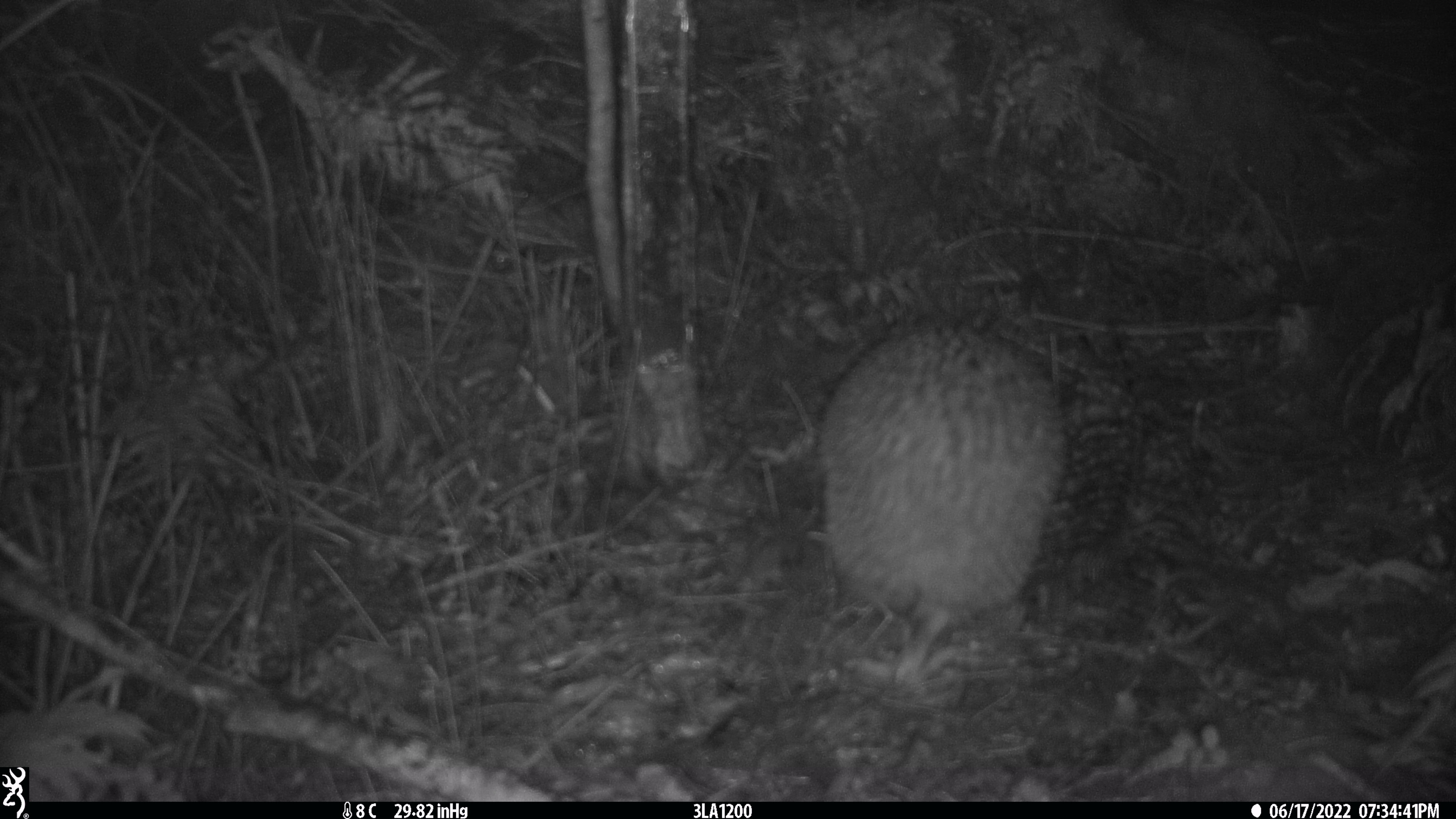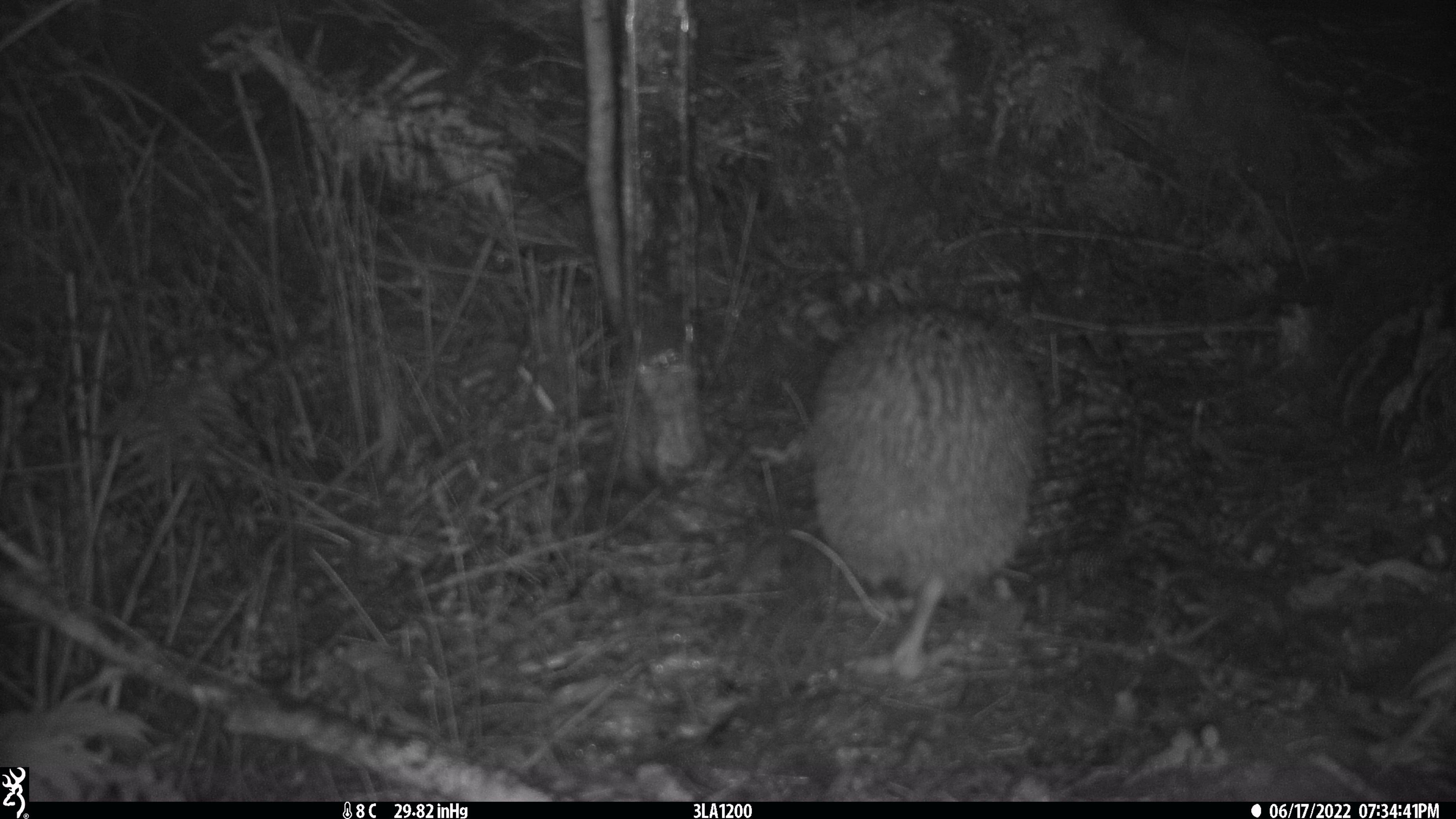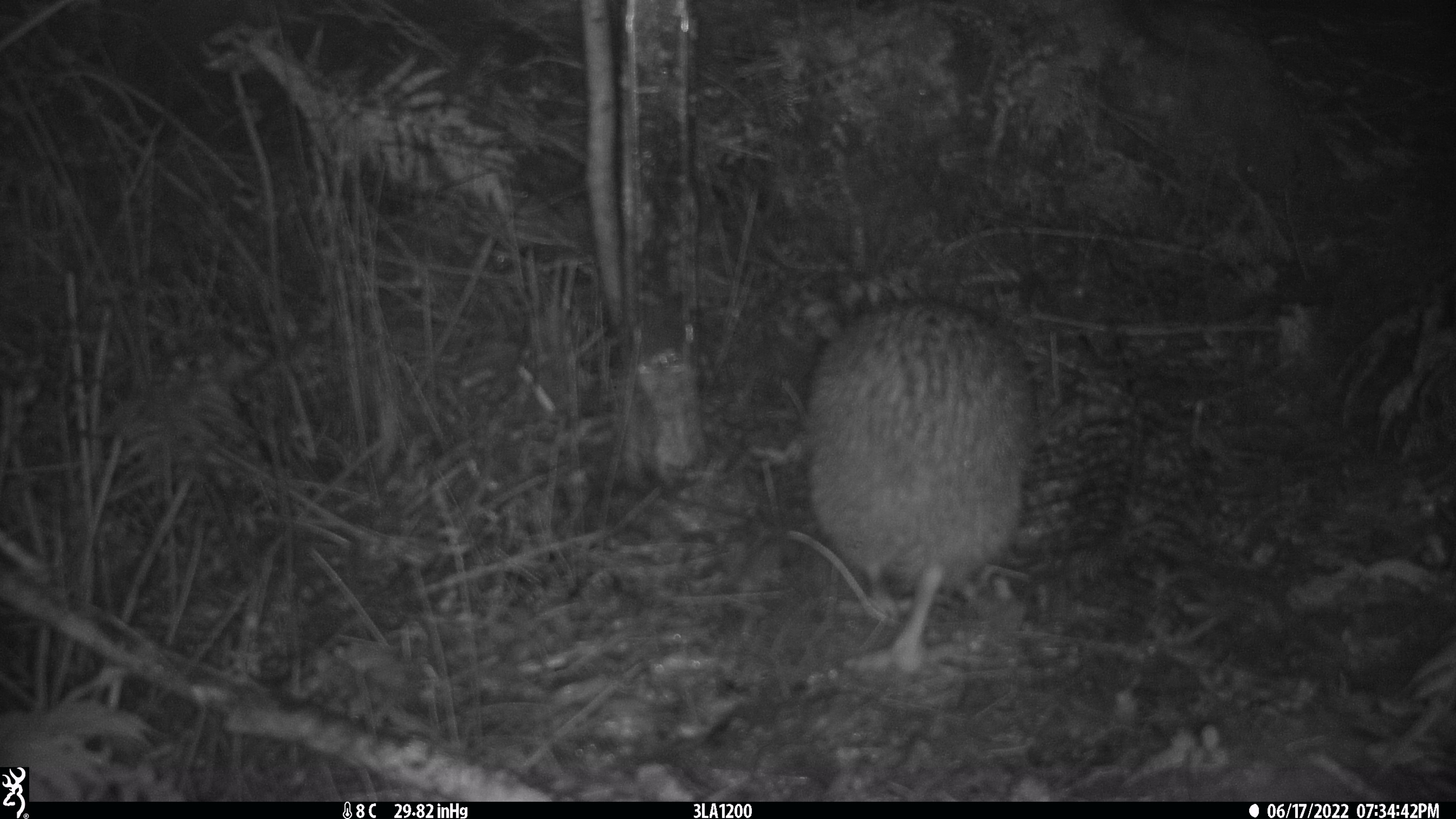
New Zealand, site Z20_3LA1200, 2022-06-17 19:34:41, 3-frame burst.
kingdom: Animalia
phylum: Chordata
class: Aves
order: Apterygiformes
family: Apterygidae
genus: Apteryx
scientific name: Apteryx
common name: kiwi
Kiwi (Apteryx).